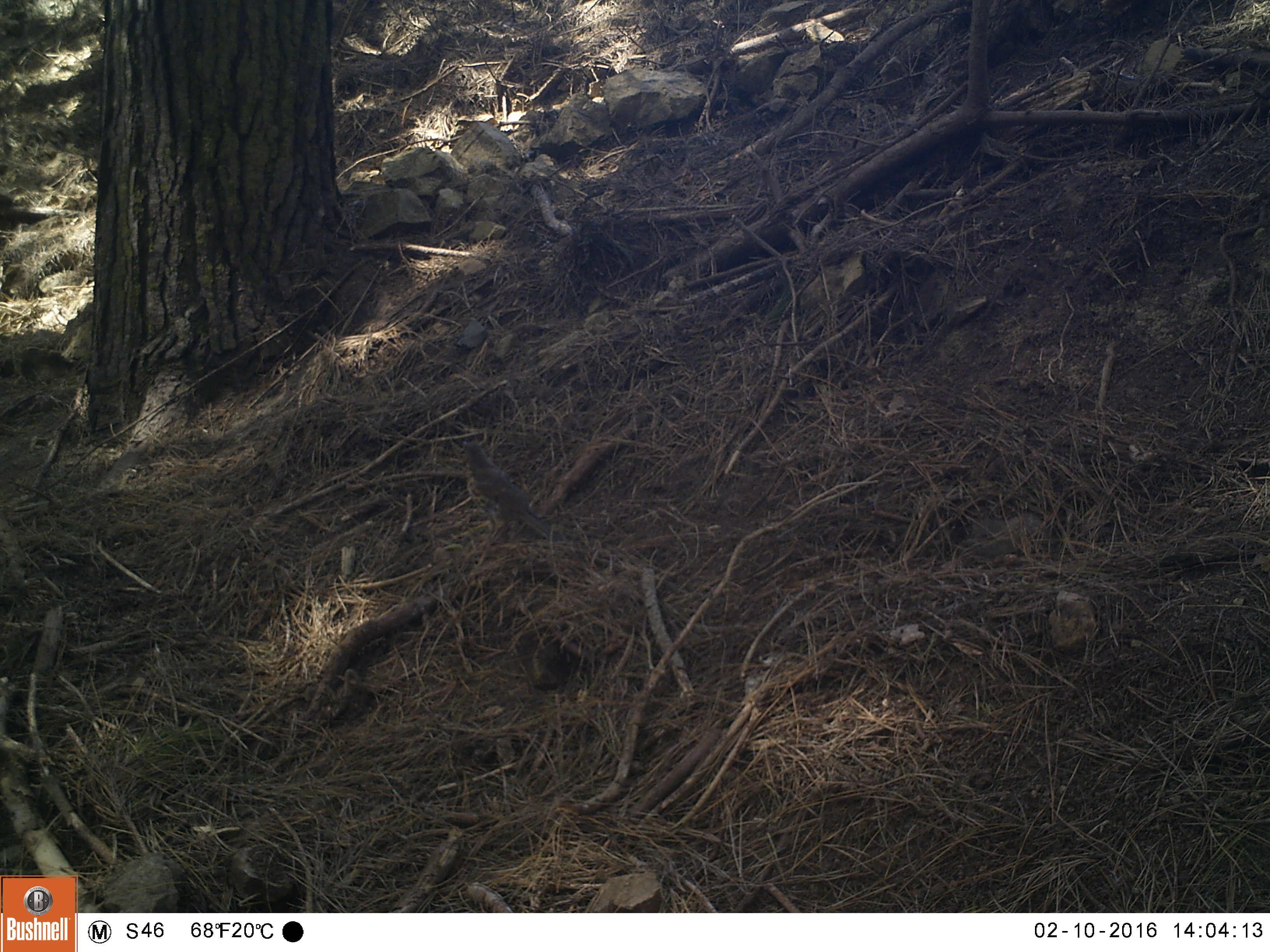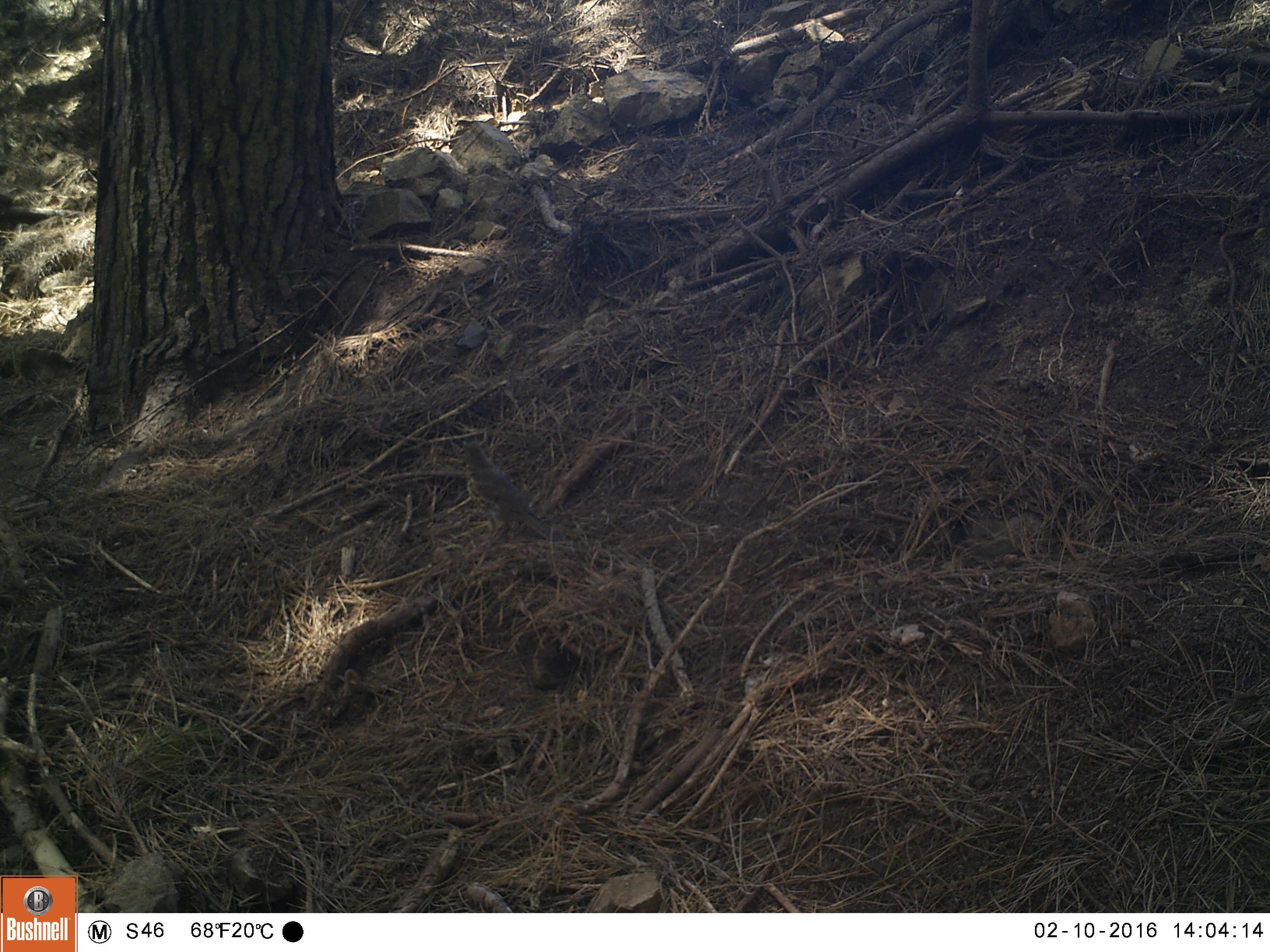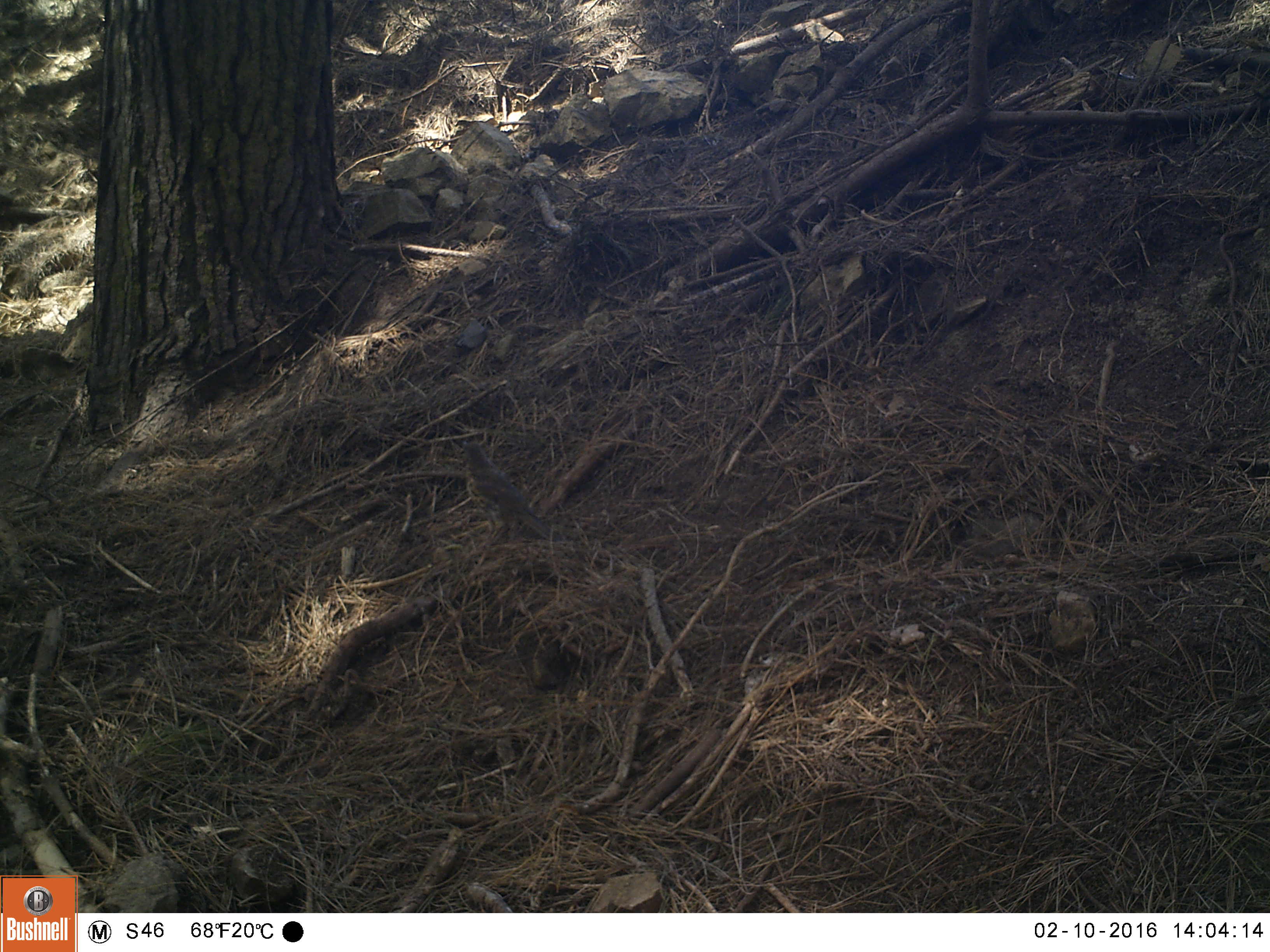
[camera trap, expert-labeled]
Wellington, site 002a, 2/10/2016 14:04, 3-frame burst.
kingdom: Animalia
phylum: Chordata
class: Aves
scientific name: Aves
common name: bird